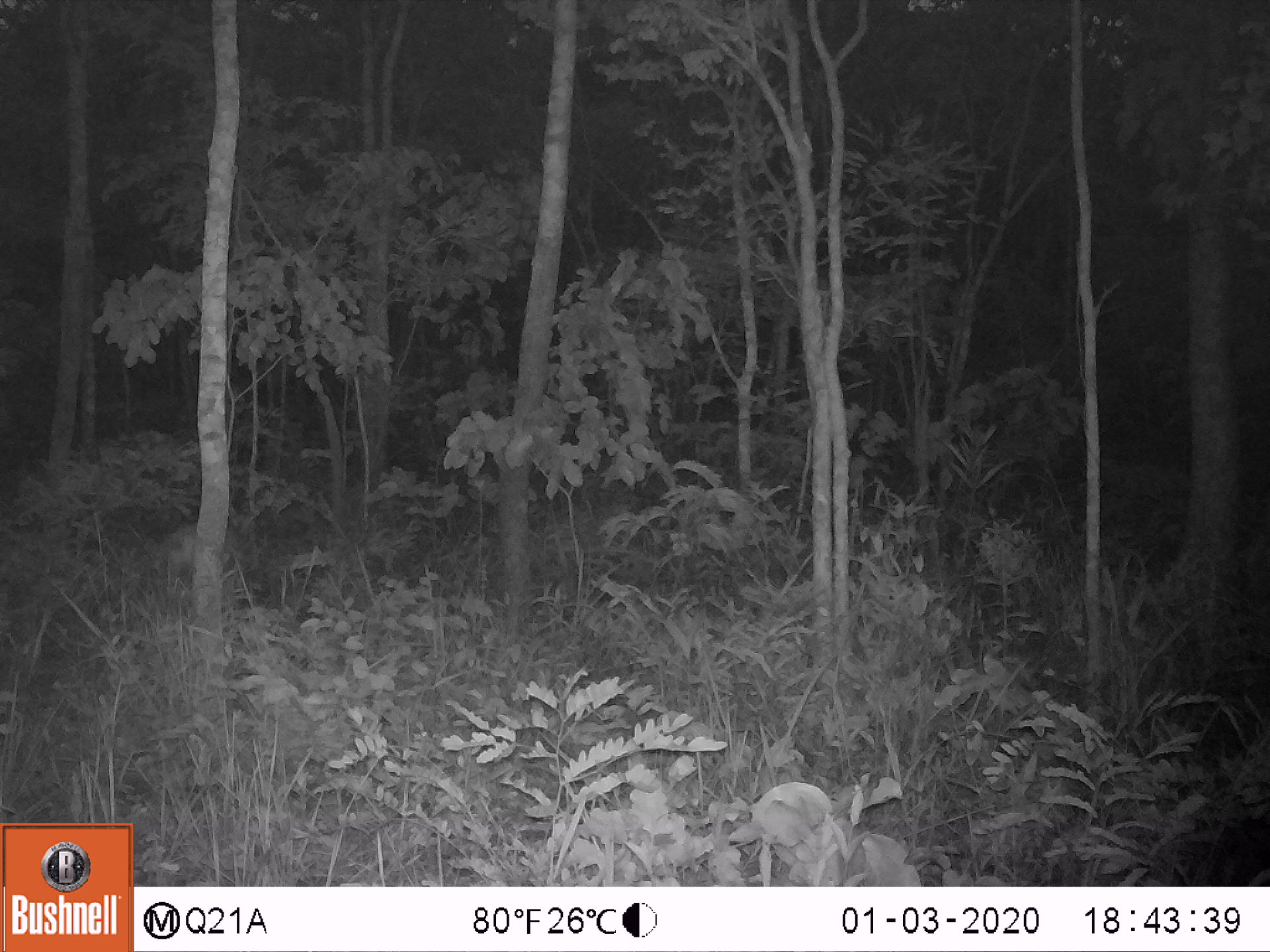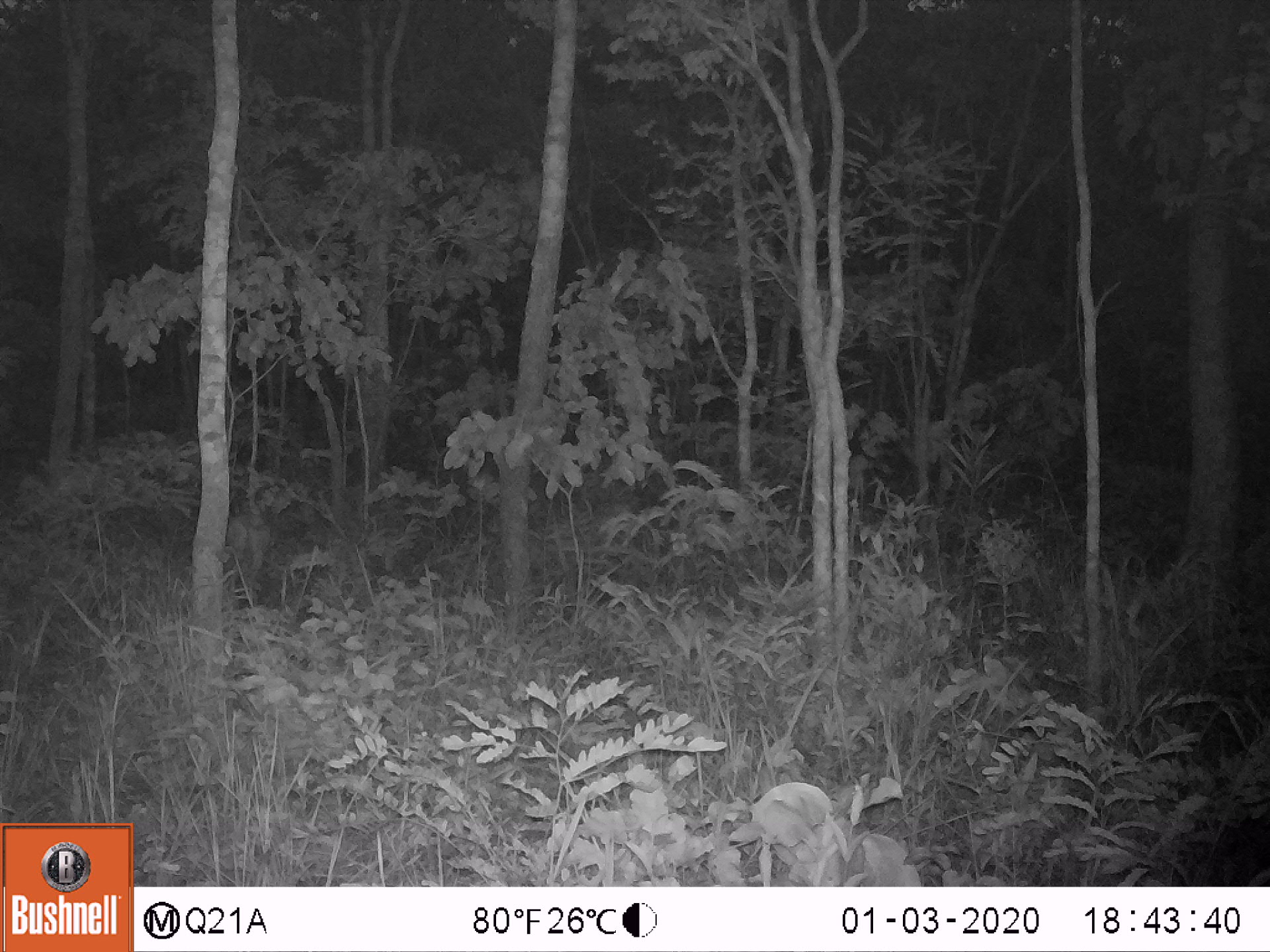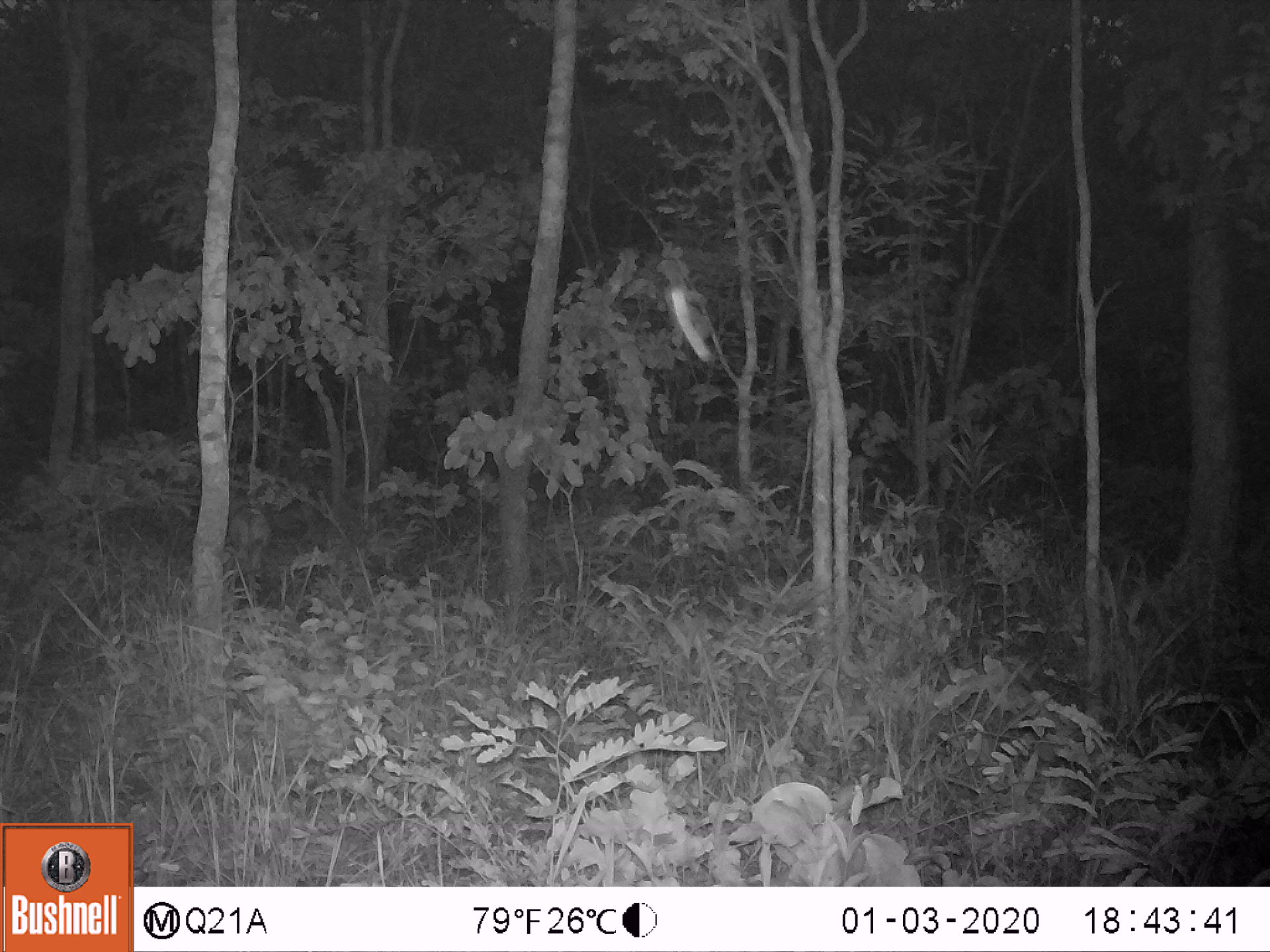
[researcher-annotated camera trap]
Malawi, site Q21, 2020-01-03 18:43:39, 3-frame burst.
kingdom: Animalia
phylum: Chordata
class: Mammalia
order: Artiodactyla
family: Bovidae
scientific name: Antilopinae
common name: small antelope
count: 1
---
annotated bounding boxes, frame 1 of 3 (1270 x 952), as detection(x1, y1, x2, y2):
small antelope: detection(135, 494, 268, 613)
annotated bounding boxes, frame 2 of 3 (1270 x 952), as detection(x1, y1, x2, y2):
small antelope: detection(199, 483, 301, 610)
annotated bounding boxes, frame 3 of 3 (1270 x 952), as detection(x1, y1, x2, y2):
small antelope: detection(195, 476, 297, 602)